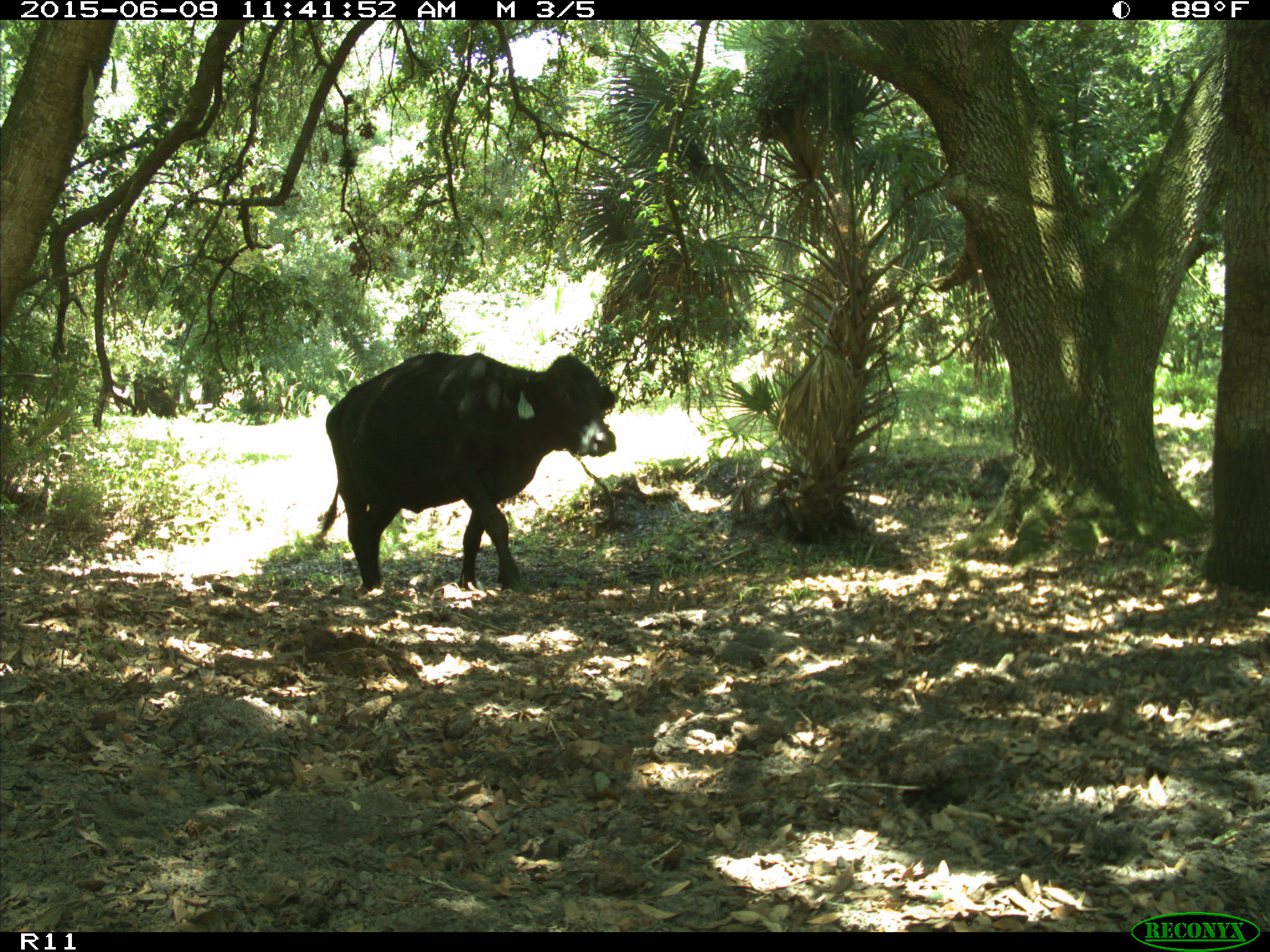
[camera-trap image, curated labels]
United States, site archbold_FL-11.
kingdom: Animalia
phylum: Chordata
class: Mammalia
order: Artiodactyla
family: Bovidae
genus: Bos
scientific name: Bos taurus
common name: domestic cow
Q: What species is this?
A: Bos taurus (domestic cow).